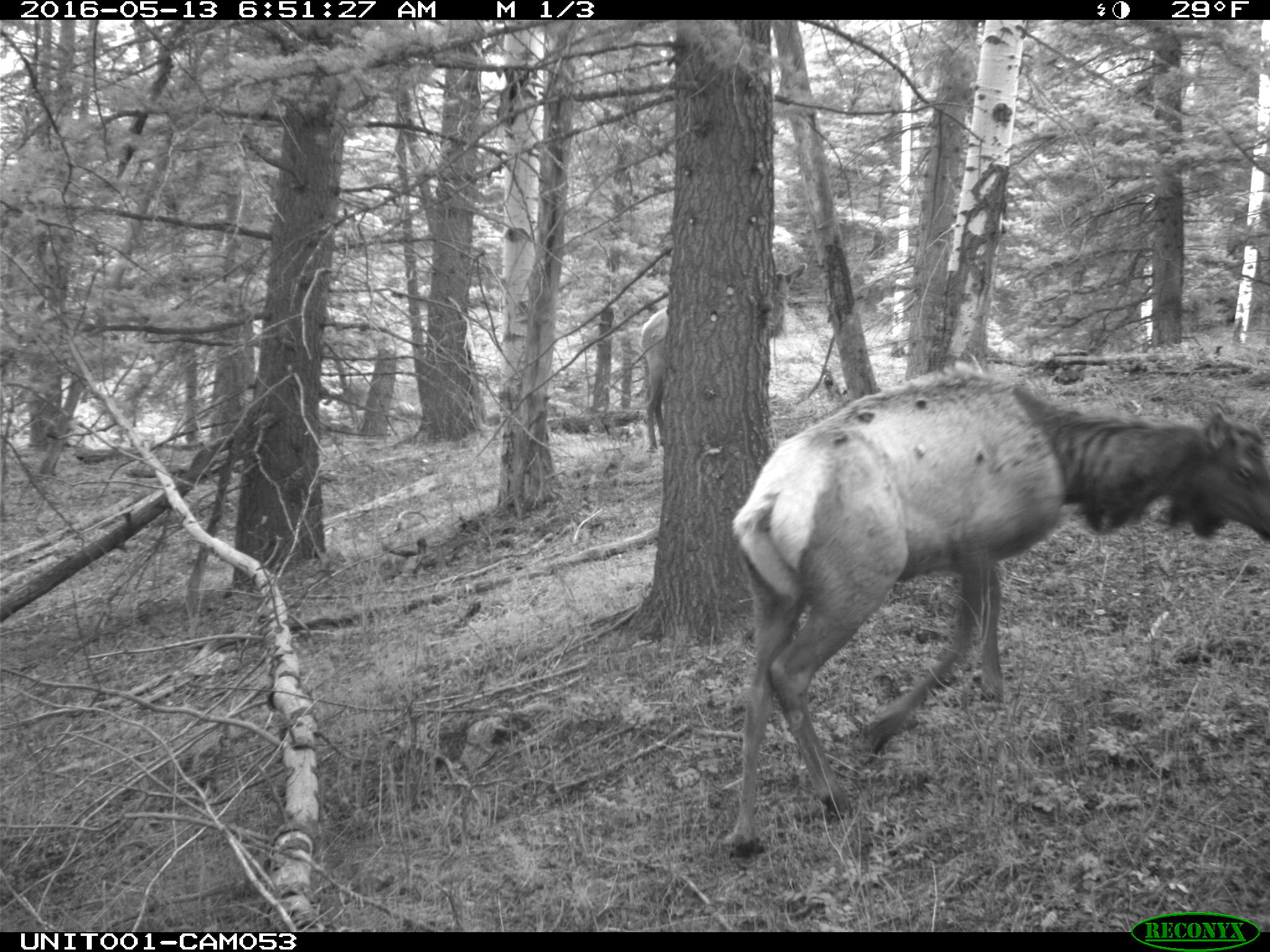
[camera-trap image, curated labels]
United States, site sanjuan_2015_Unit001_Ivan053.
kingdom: Animalia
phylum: Chordata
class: Mammalia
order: Artiodactyla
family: Cervidae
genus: Cervus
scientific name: Cervus elaphus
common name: red deer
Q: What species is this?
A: Cervus elaphus (red deer).